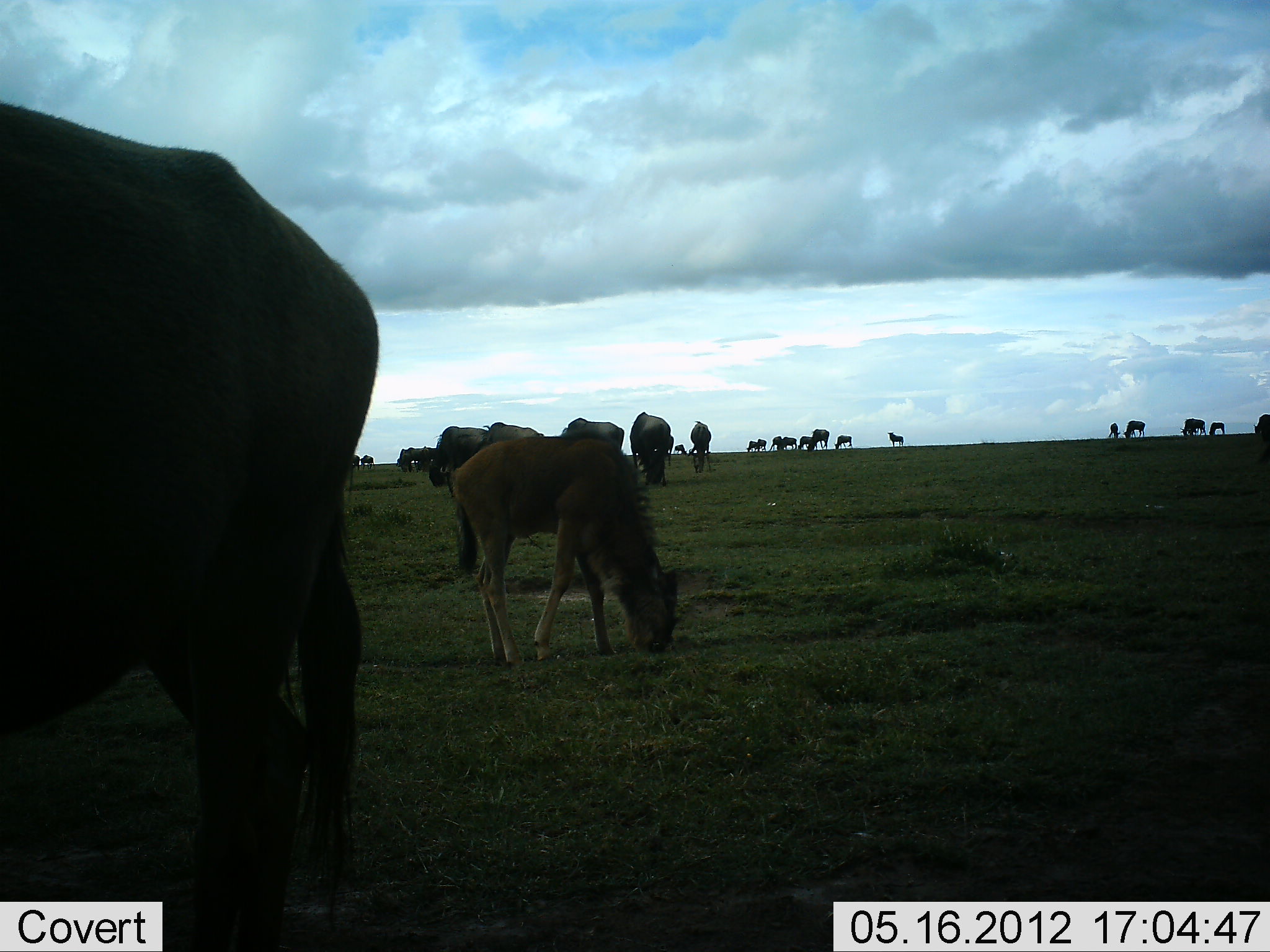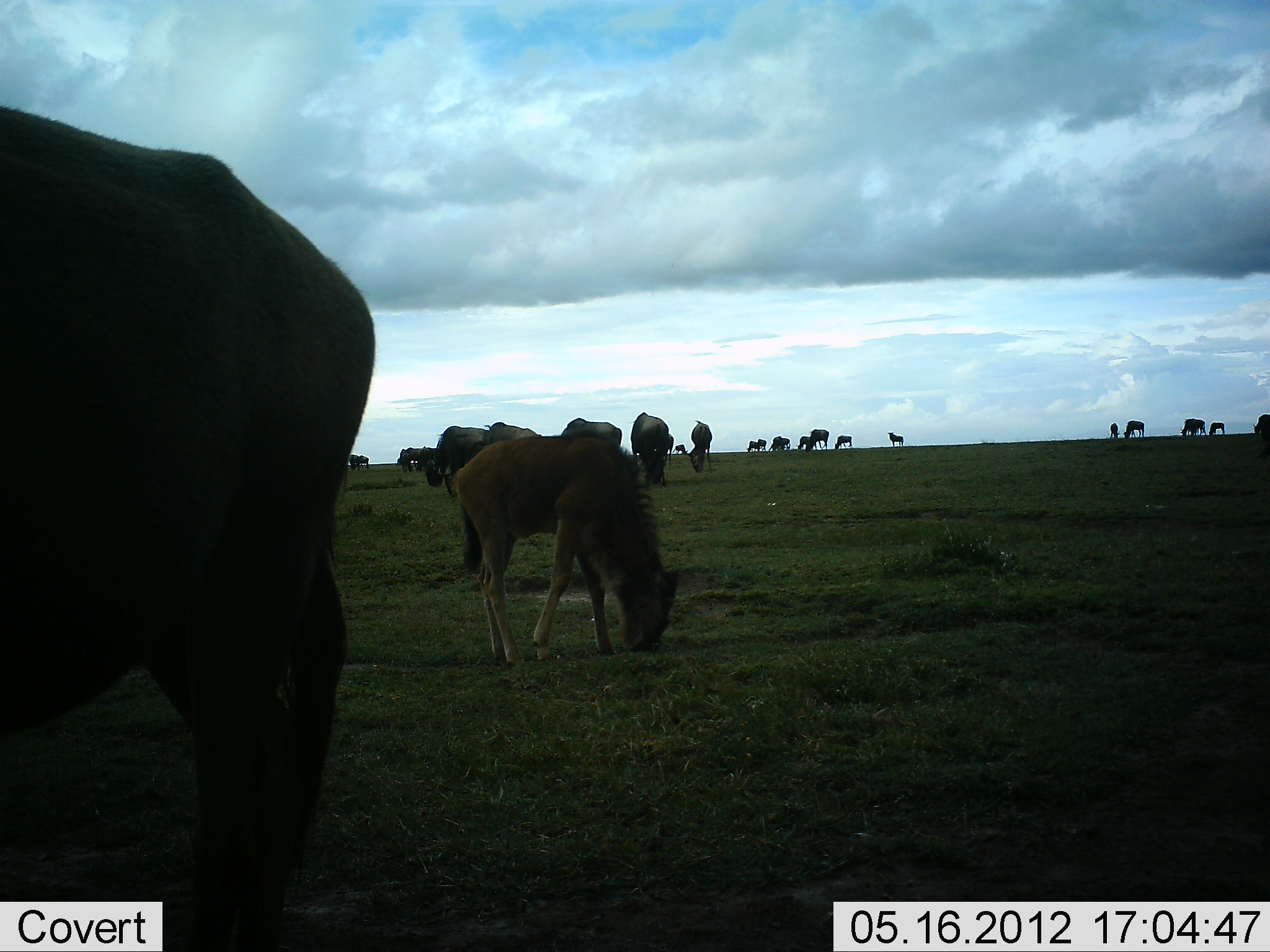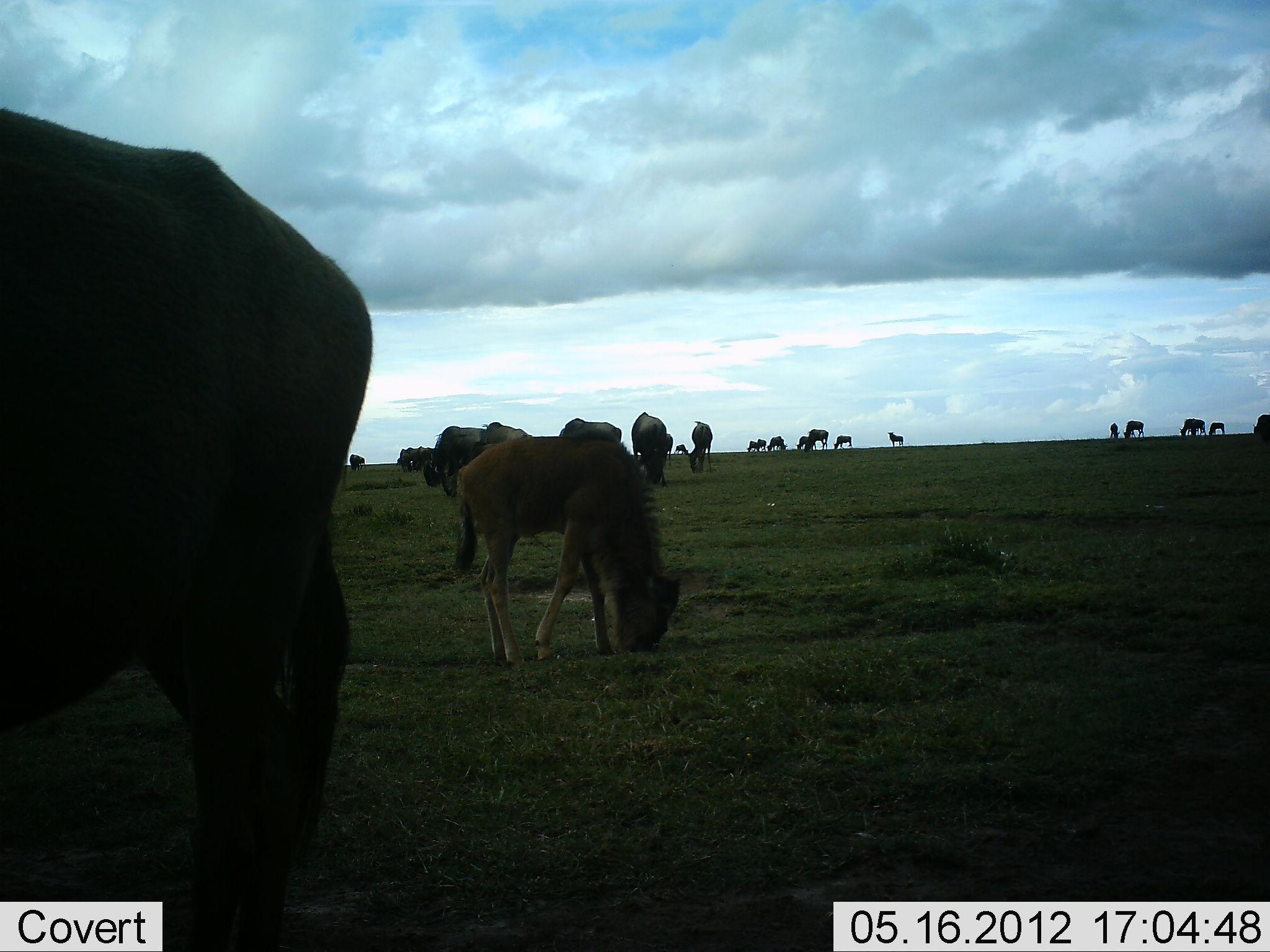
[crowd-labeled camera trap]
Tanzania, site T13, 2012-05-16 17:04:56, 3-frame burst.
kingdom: Animalia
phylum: Chordata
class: Mammalia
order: Artiodactyla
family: Bovidae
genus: Connochaetes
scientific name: Connochaetes taurinus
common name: blue wildebeest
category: wildebeest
Wildebeest (blue wildebeest) (Connochaetes taurinus), count 11-50. Behavior (volunteer vote fractions): standing 60%, resting 10%, moving 40%, interacting 10%. Young present (vote fraction): 50%. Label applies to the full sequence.